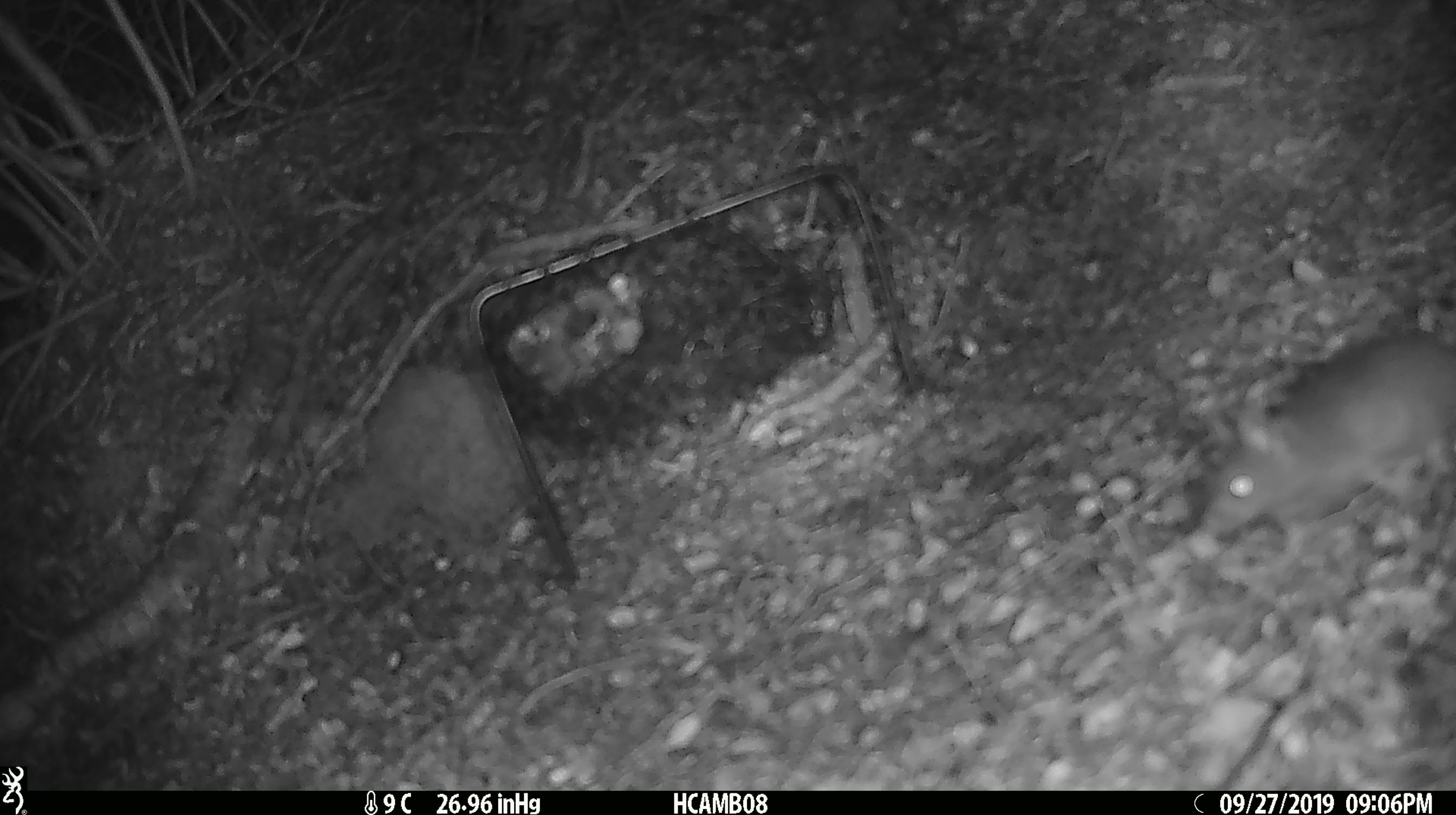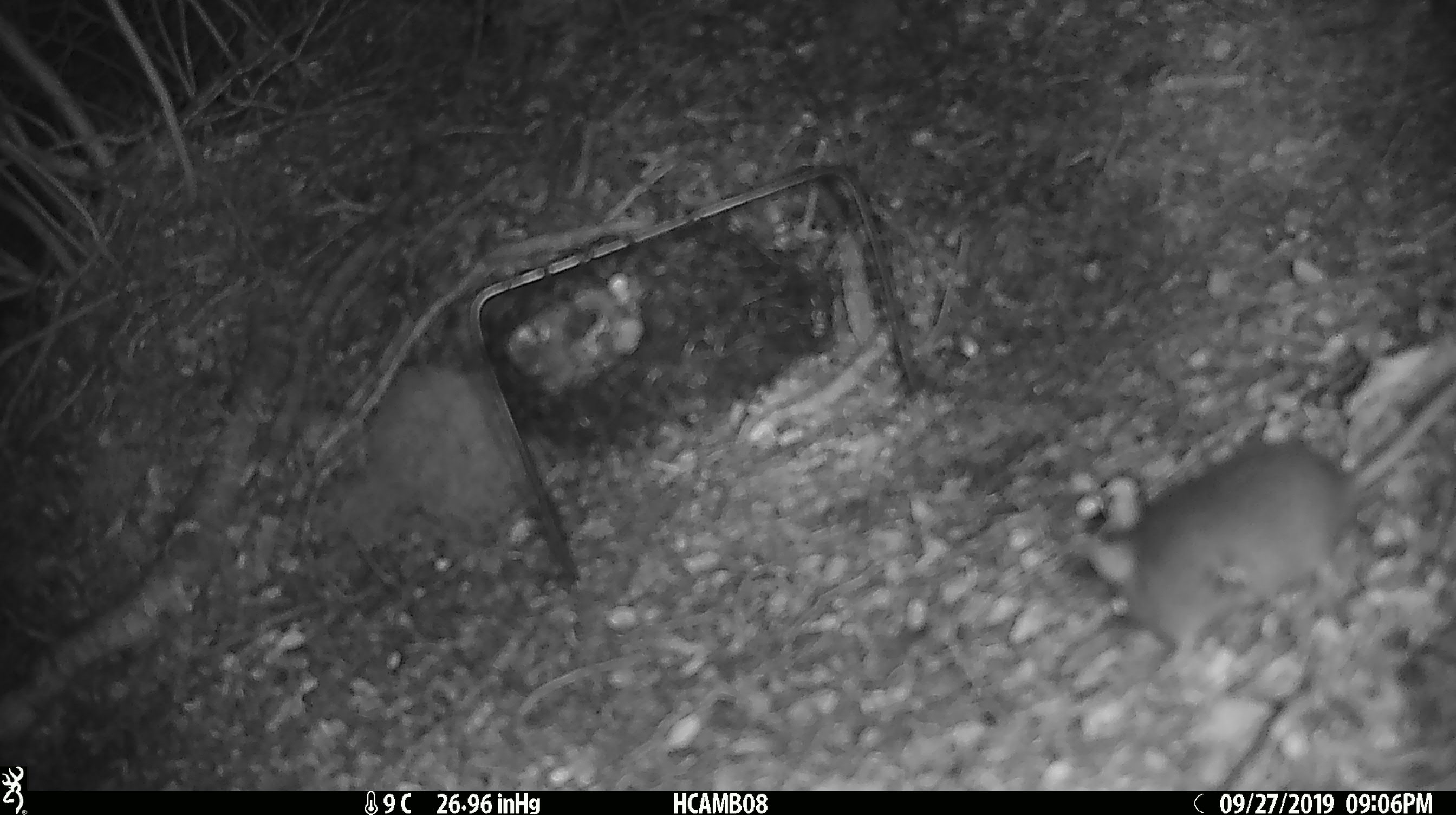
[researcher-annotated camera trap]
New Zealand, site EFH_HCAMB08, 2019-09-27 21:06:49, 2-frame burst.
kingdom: Animalia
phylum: Chordata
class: Mammalia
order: Rodentia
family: Muridae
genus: Mus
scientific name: Mus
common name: mouse